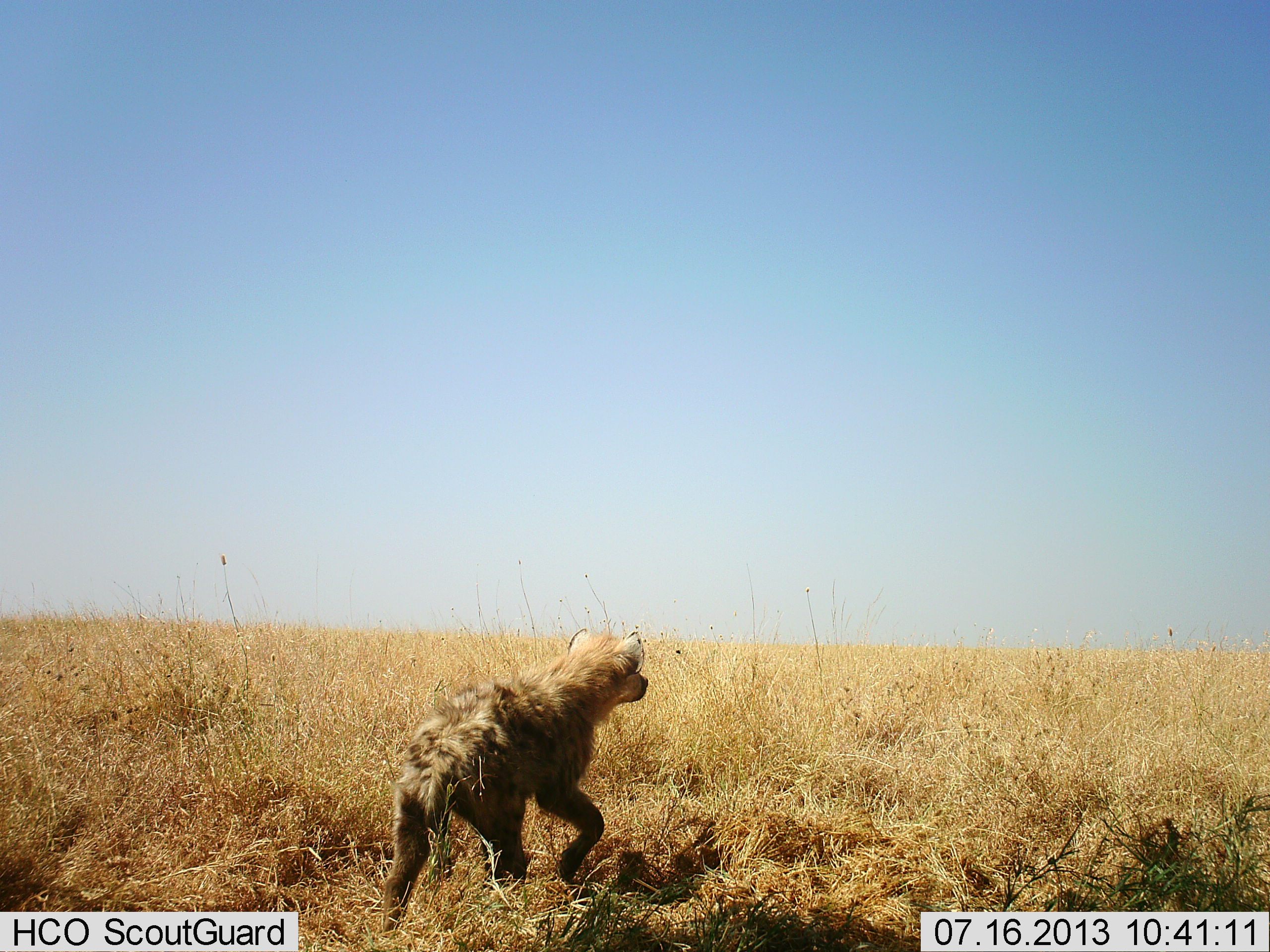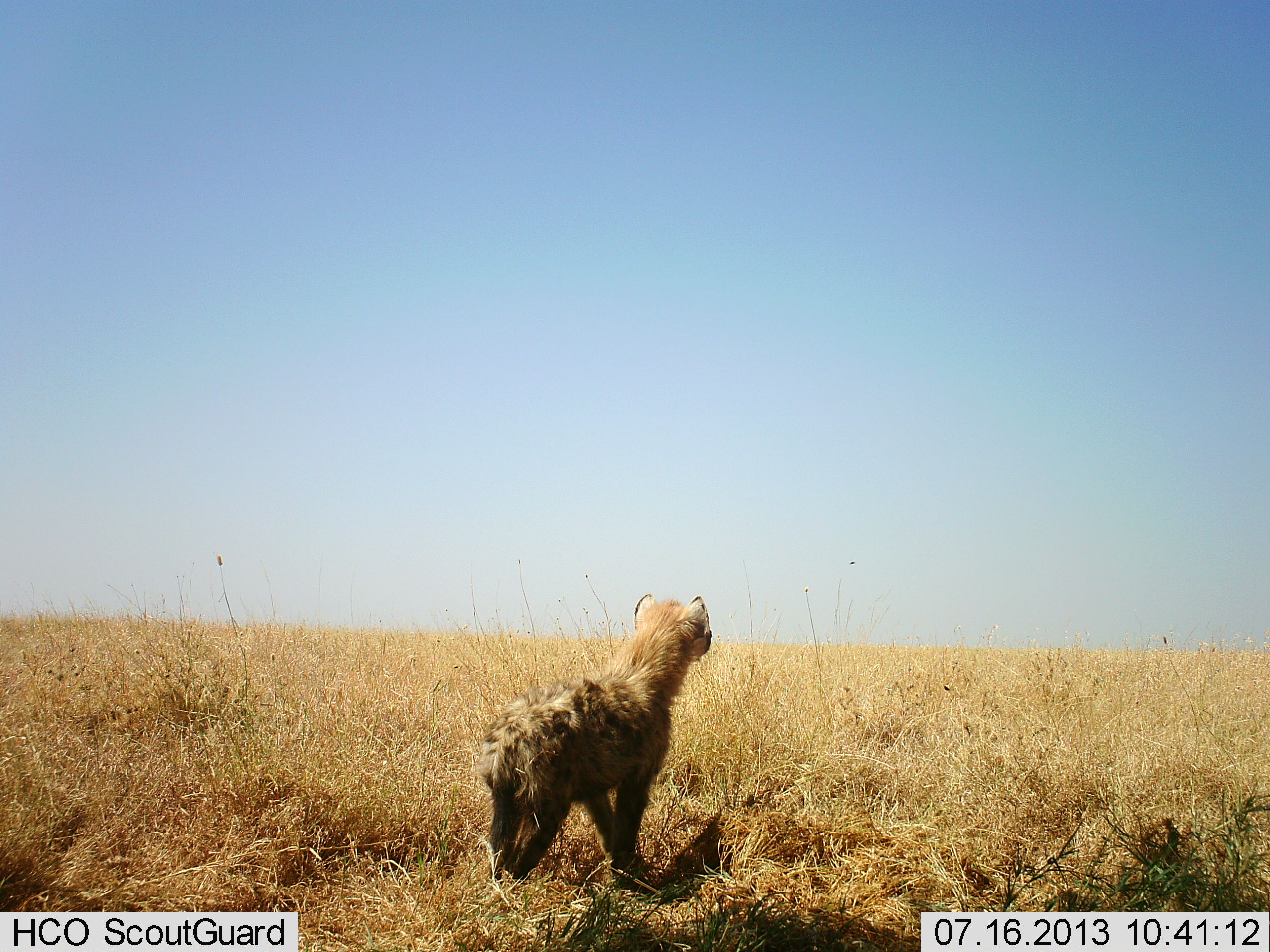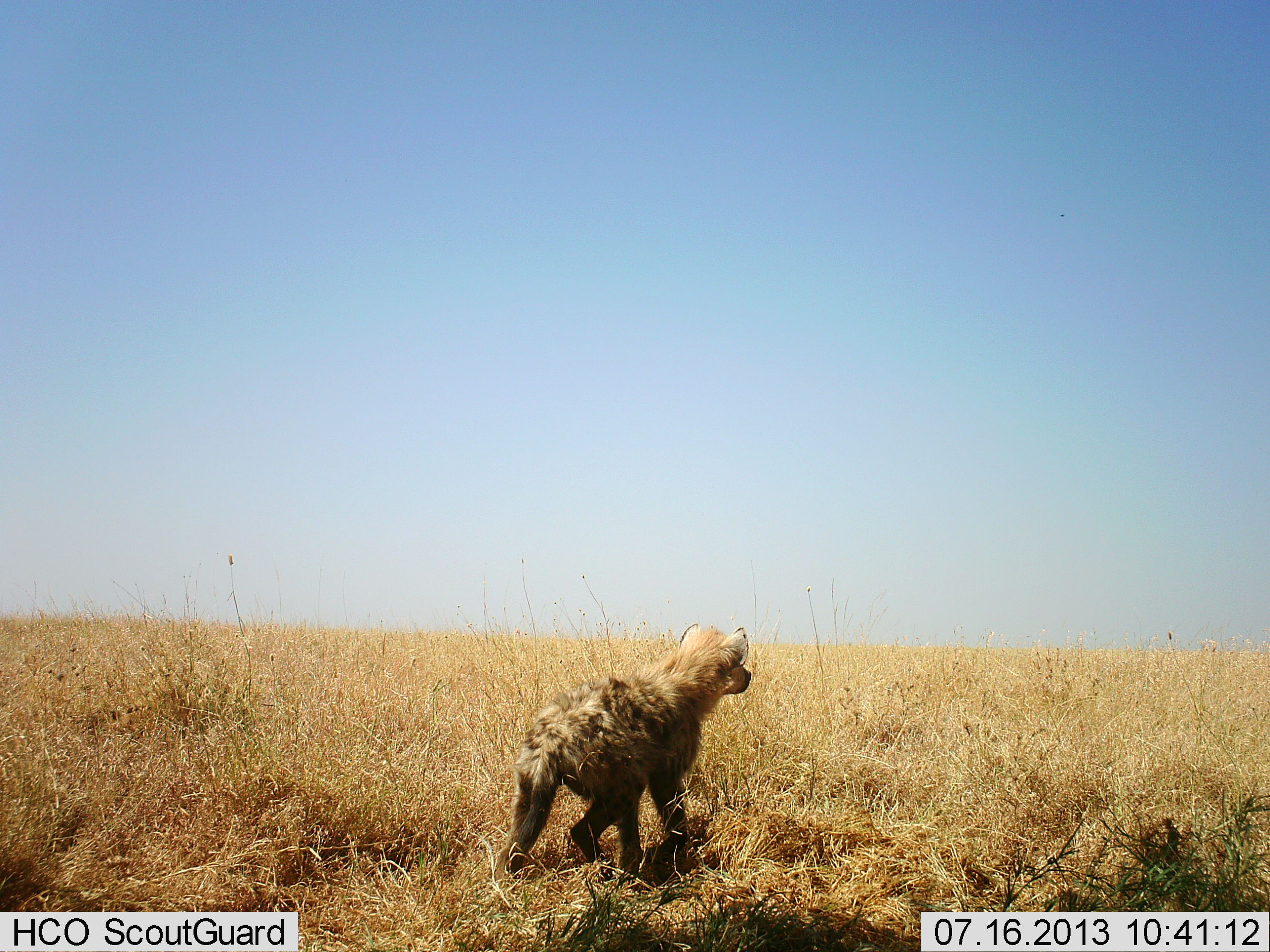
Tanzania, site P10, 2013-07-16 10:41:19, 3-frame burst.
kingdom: Animalia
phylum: Chordata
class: Mammalia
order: Carnivora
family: Hyaenidae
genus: Crocuta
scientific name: Crocuta crocuta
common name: spotted hyena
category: hyenaspotted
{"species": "hyenaspotted (spotted hyena) (Crocuta crocuta)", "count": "1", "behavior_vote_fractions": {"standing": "38%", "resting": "0%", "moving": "69%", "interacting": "0%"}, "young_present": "6%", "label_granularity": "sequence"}